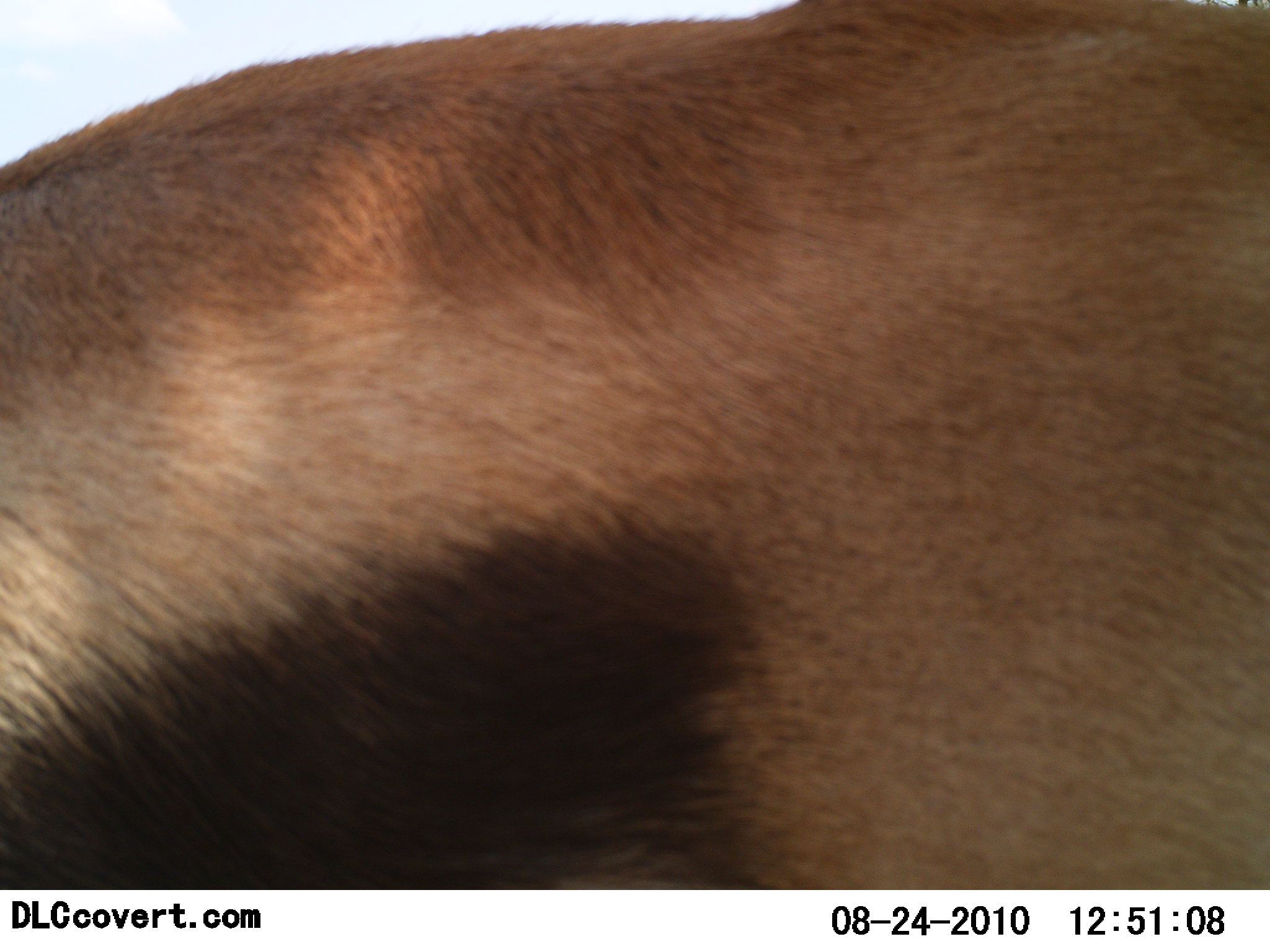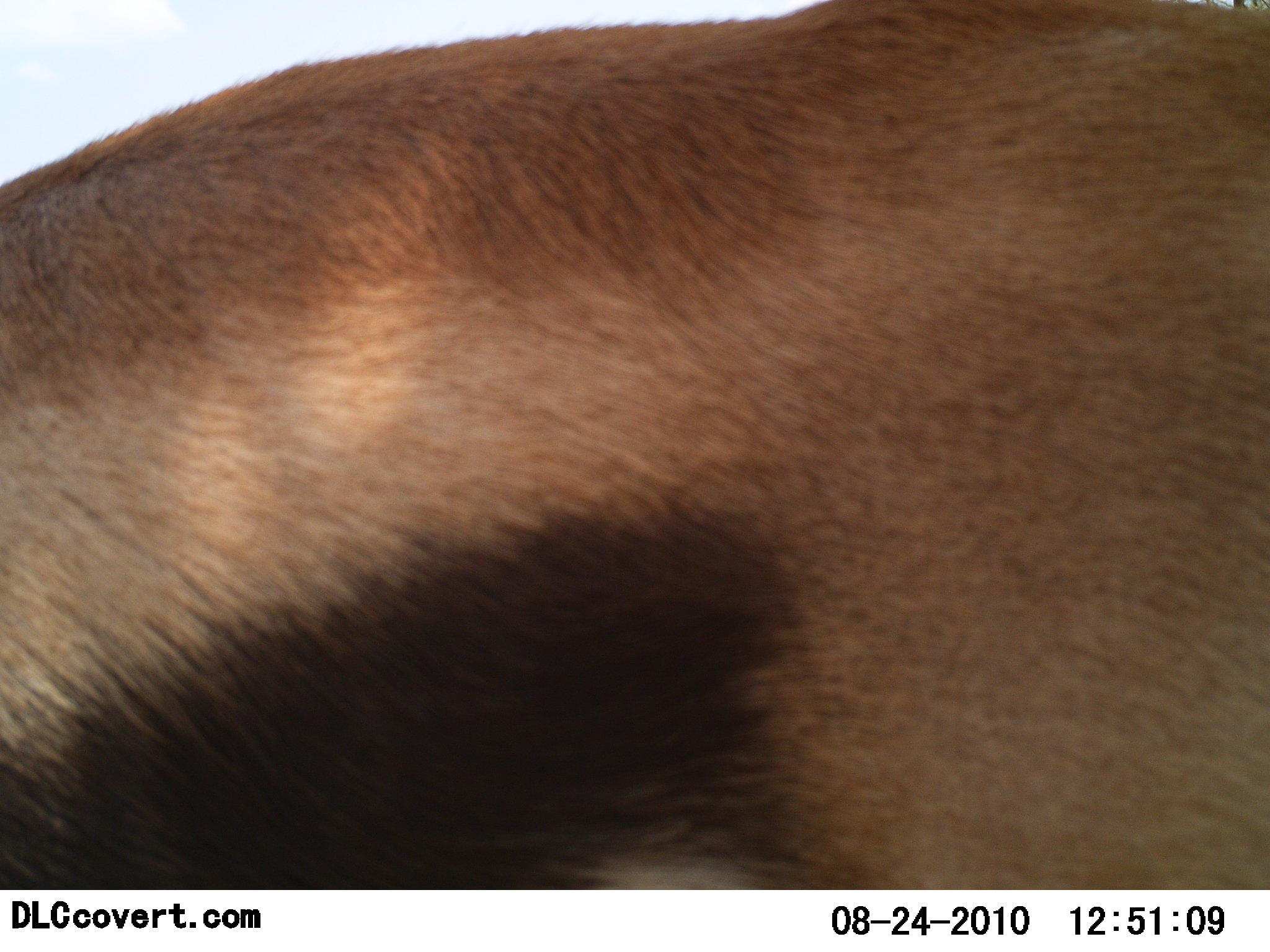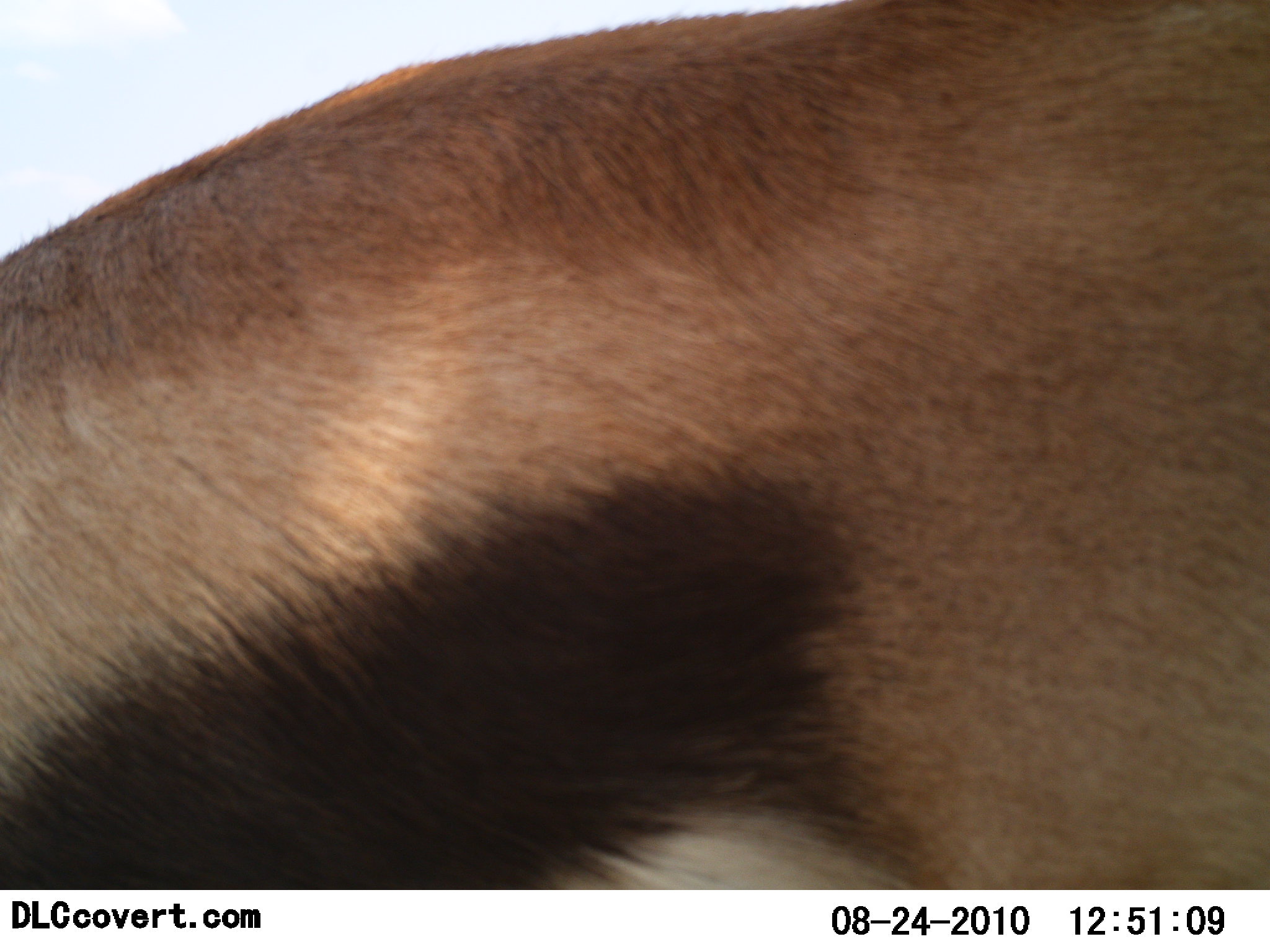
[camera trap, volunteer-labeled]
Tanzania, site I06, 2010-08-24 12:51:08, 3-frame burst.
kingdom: Animalia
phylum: Chordata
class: Mammalia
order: Artiodactyla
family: Bovidae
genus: Eudorcas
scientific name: Eudorcas thomsonii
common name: thomson's gazelle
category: gazellethomsons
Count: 1.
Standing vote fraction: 100%.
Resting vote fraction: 0%.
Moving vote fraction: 0%.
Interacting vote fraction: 0%.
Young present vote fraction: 0%.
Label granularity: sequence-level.